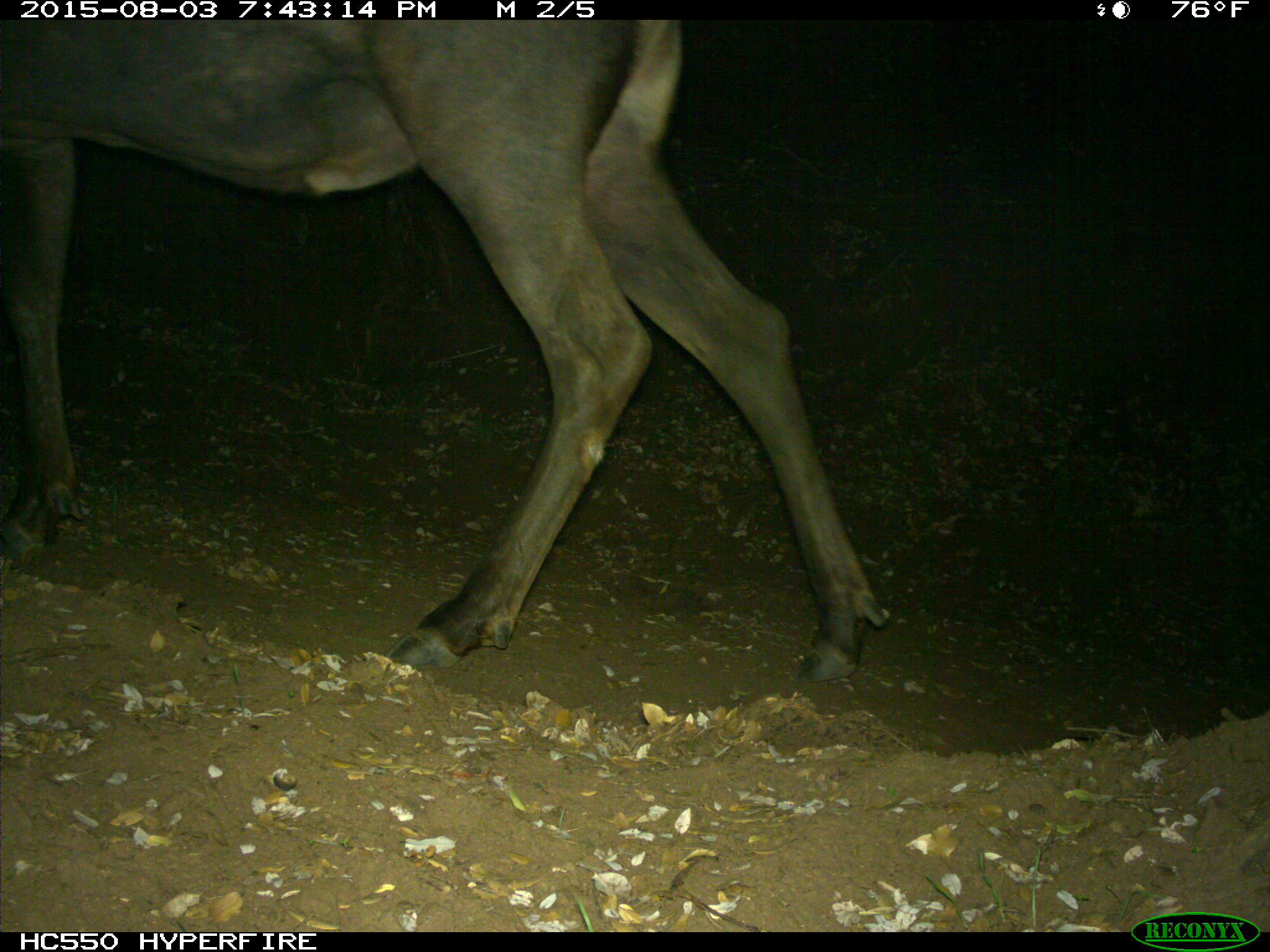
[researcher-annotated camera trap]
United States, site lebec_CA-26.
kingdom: Animalia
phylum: Chordata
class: Mammalia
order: Artiodactyla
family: Cervidae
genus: Cervus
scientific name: Cervus canadensis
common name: elk